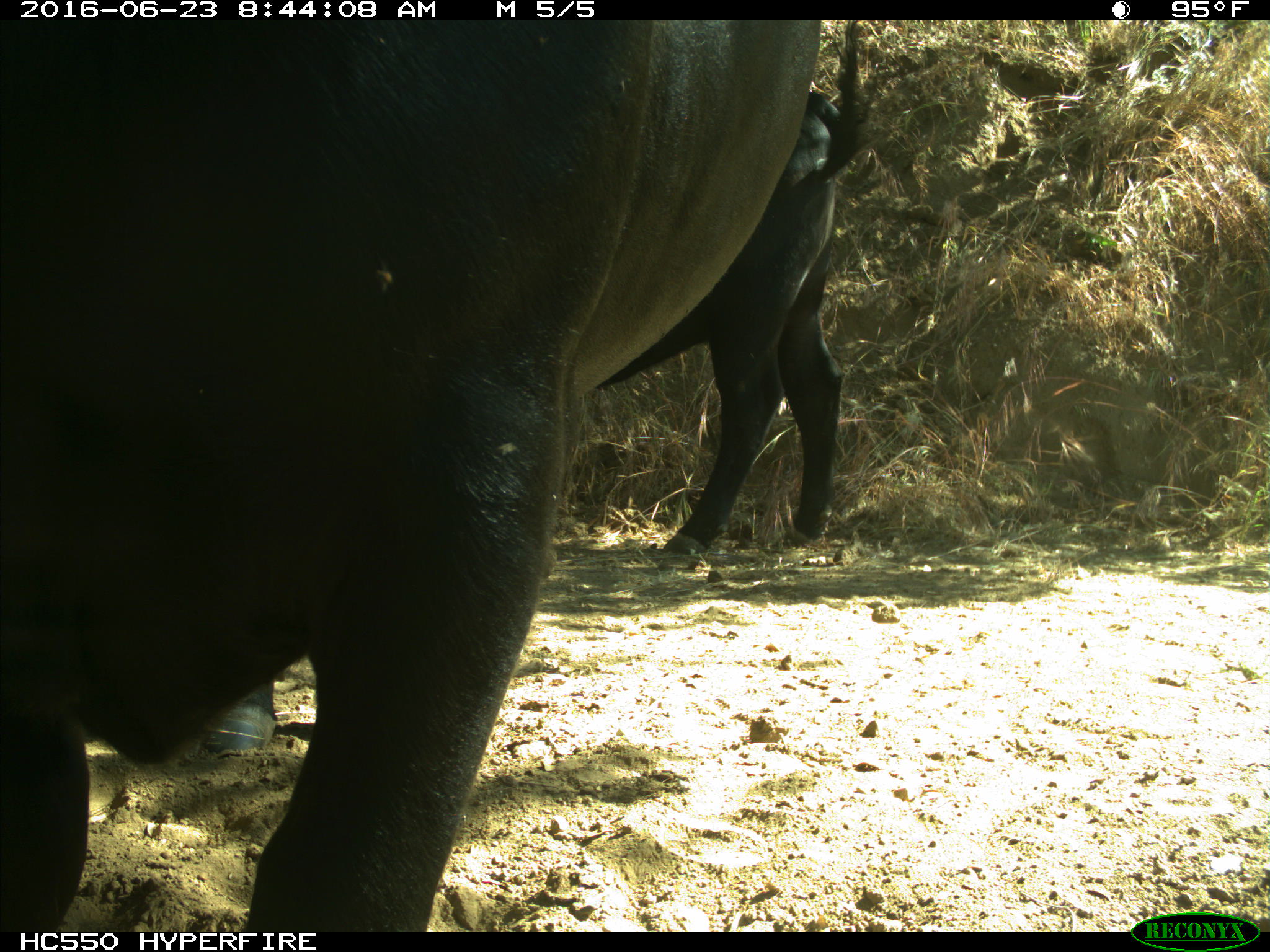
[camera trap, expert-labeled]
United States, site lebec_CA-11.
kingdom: Animalia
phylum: Chordata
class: Mammalia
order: Artiodactyla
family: Bovidae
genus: Bos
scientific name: Bos taurus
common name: domestic cow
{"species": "Bos taurus (domestic cow)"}